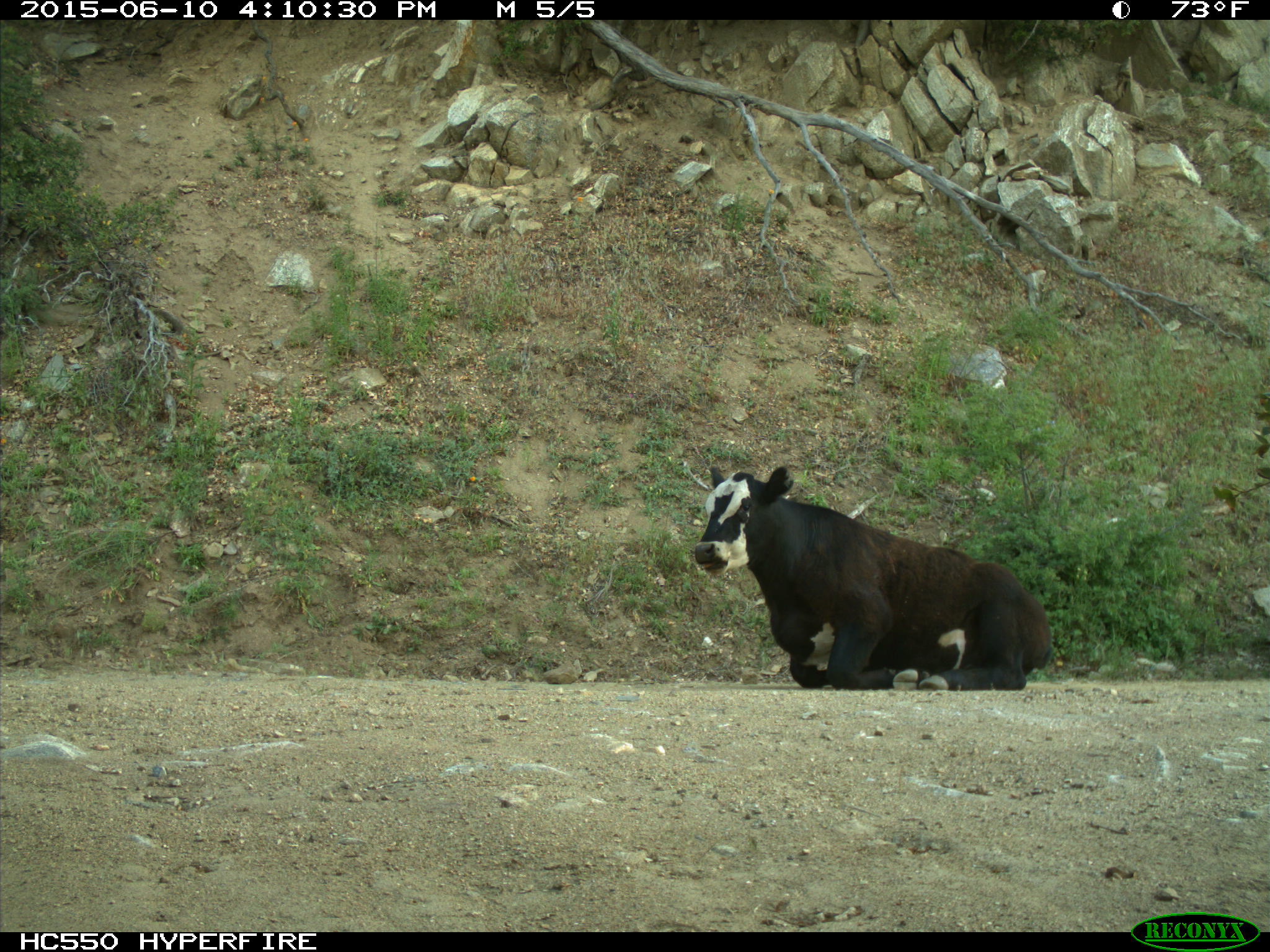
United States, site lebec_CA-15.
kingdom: Animalia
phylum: Chordata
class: Mammalia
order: Artiodactyla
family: Bovidae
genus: Bos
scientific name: Bos taurus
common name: domestic cow